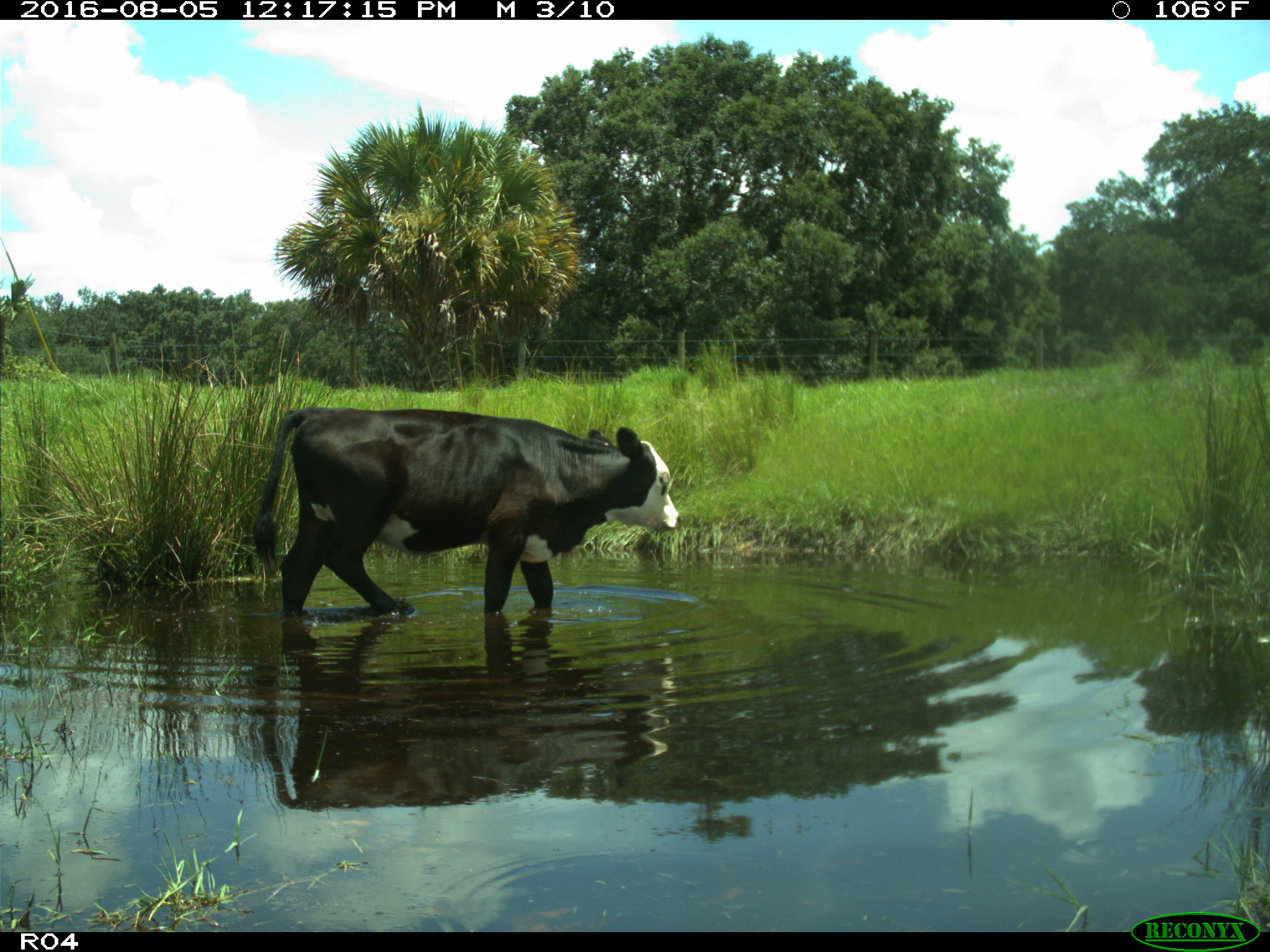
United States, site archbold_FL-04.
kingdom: Animalia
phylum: Chordata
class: Mammalia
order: Artiodactyla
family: Bovidae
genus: Bos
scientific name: Bos taurus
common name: domestic cow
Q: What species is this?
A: Bos taurus (domestic cow).